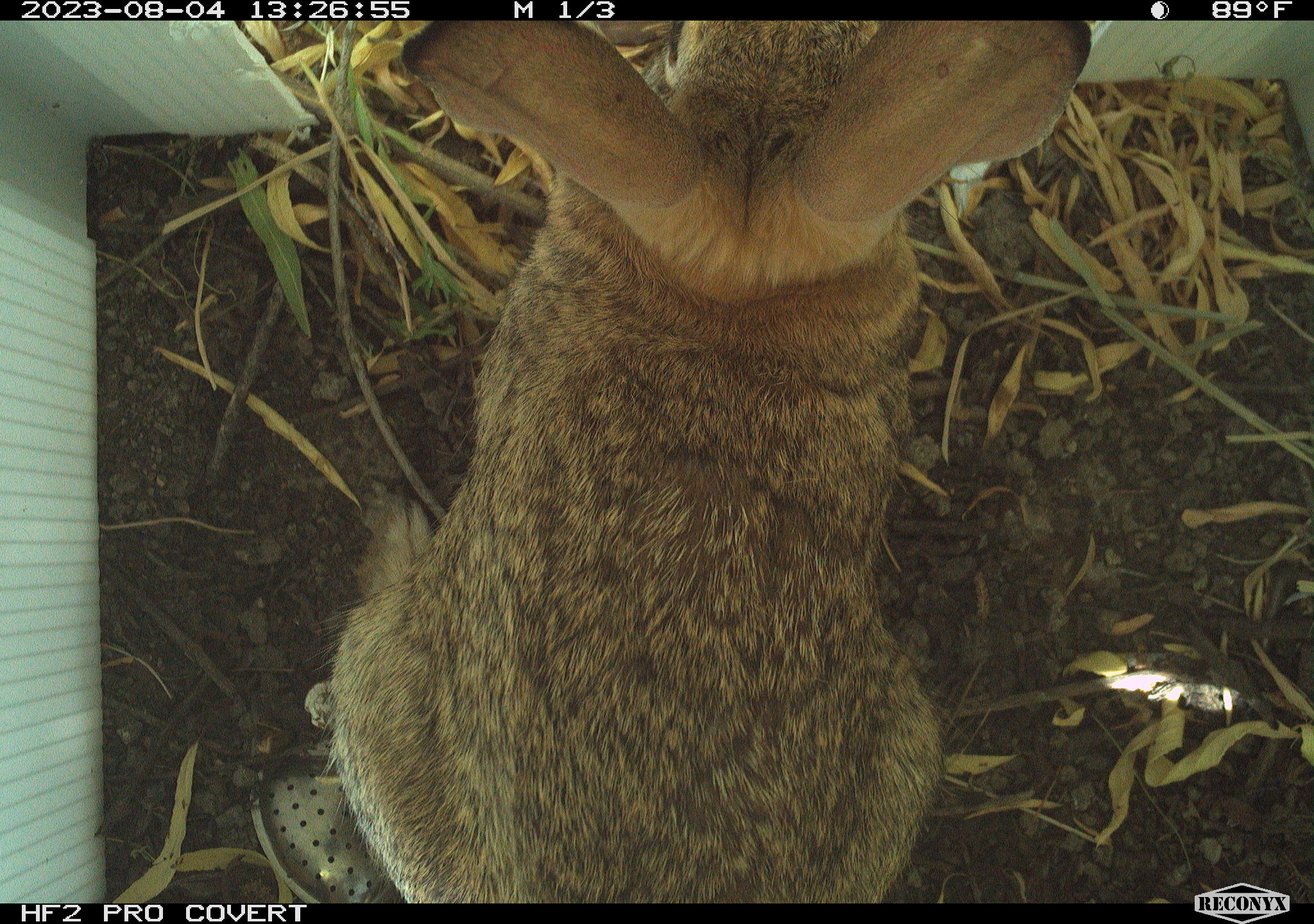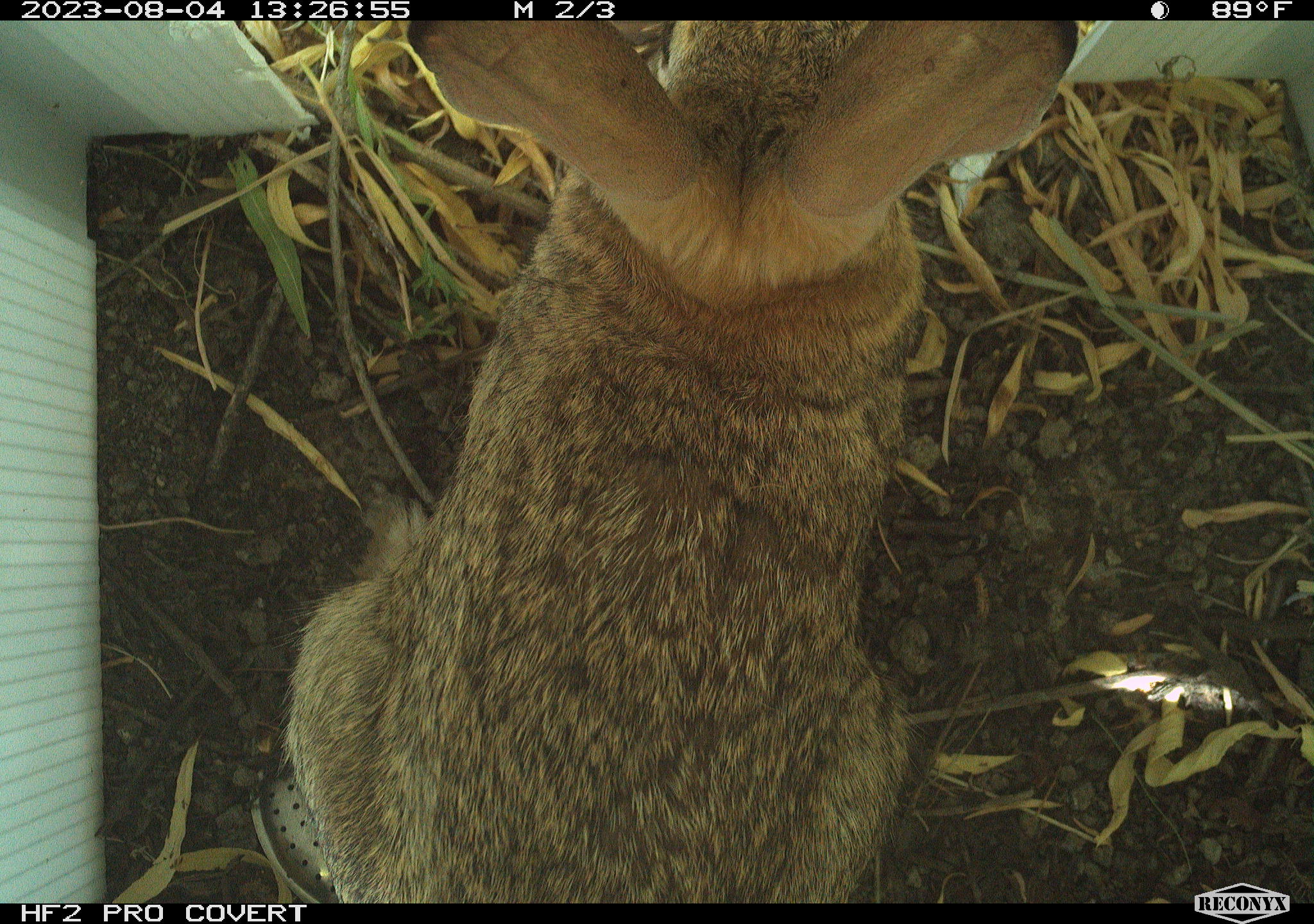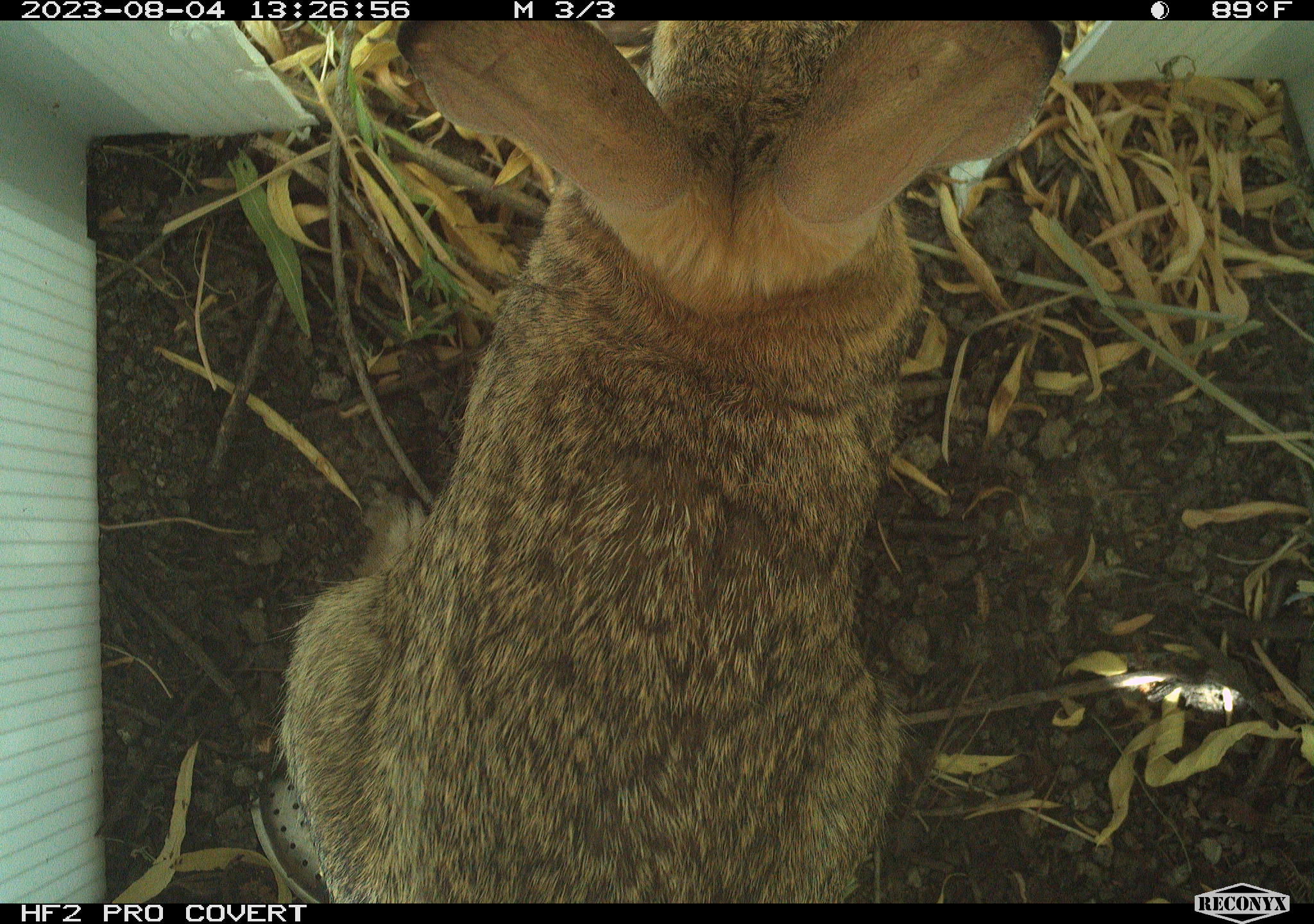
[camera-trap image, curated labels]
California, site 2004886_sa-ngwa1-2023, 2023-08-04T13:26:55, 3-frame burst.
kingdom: Animalia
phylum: Chordata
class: Mammalia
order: Lagomorpha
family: Leporidae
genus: Sylvilagus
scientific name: Sylvilagus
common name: cottontail rabbits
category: sylvilagus species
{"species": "sylvilagus species (cottontail rabbits) (Sylvilagus)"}